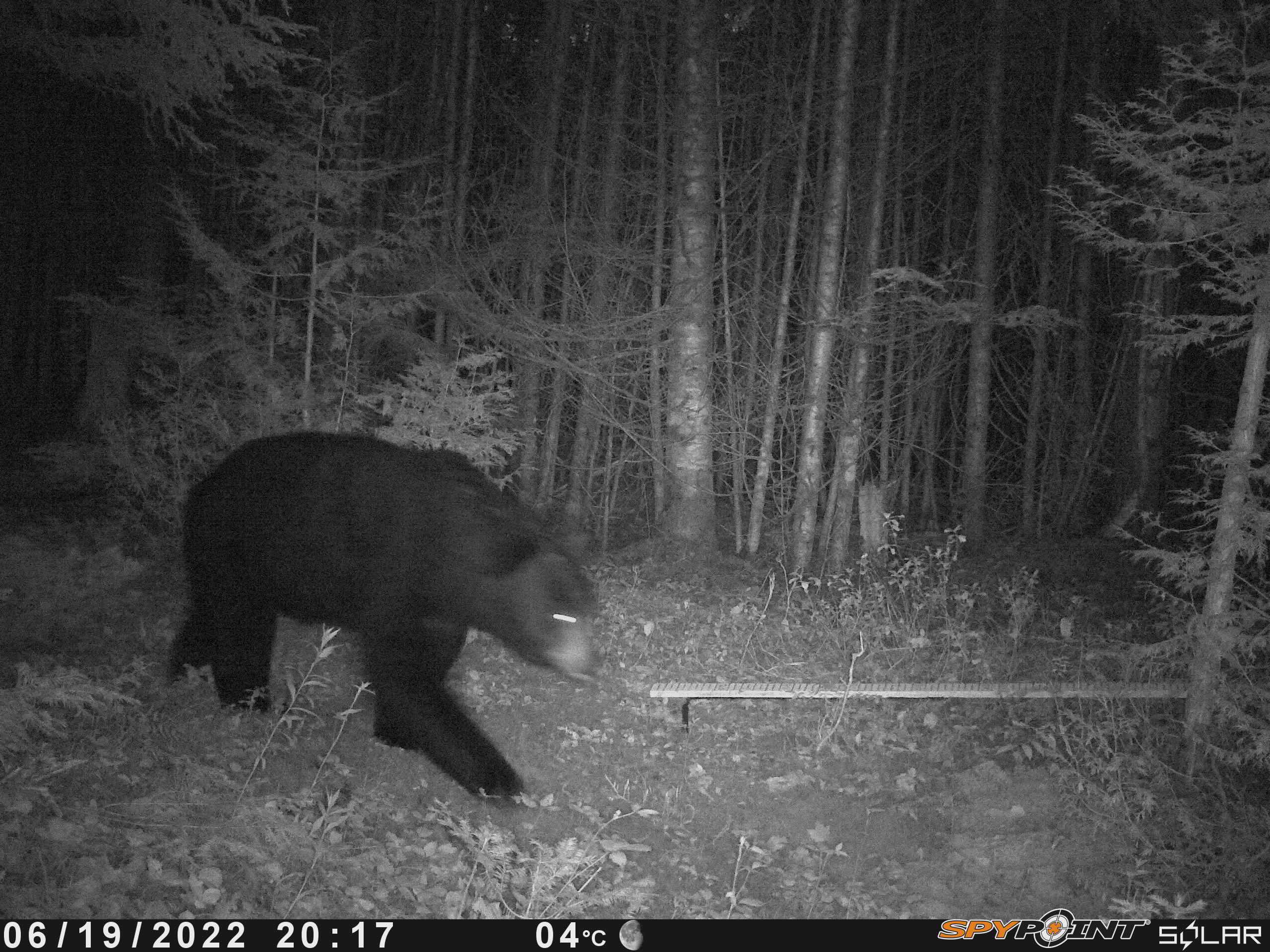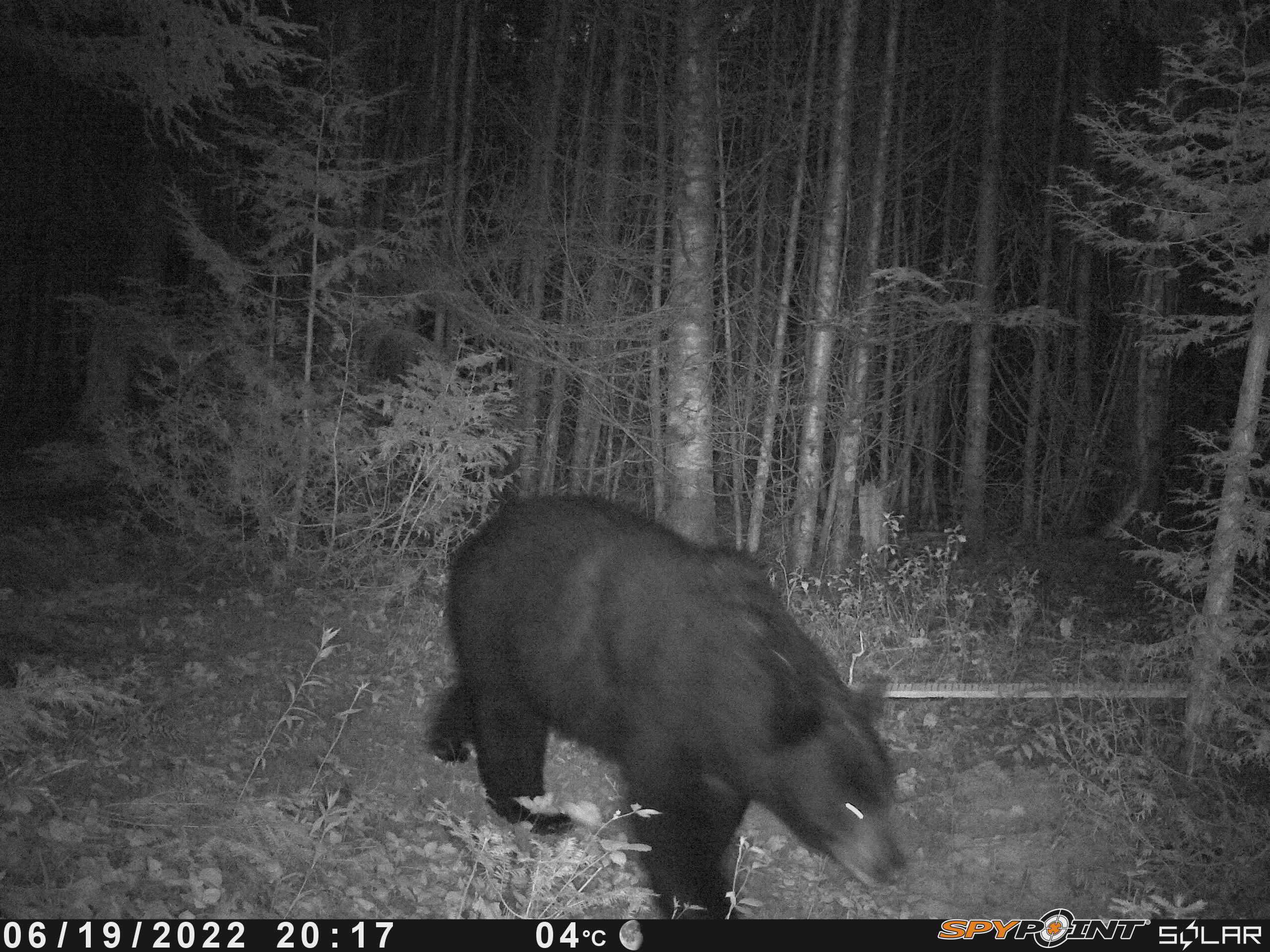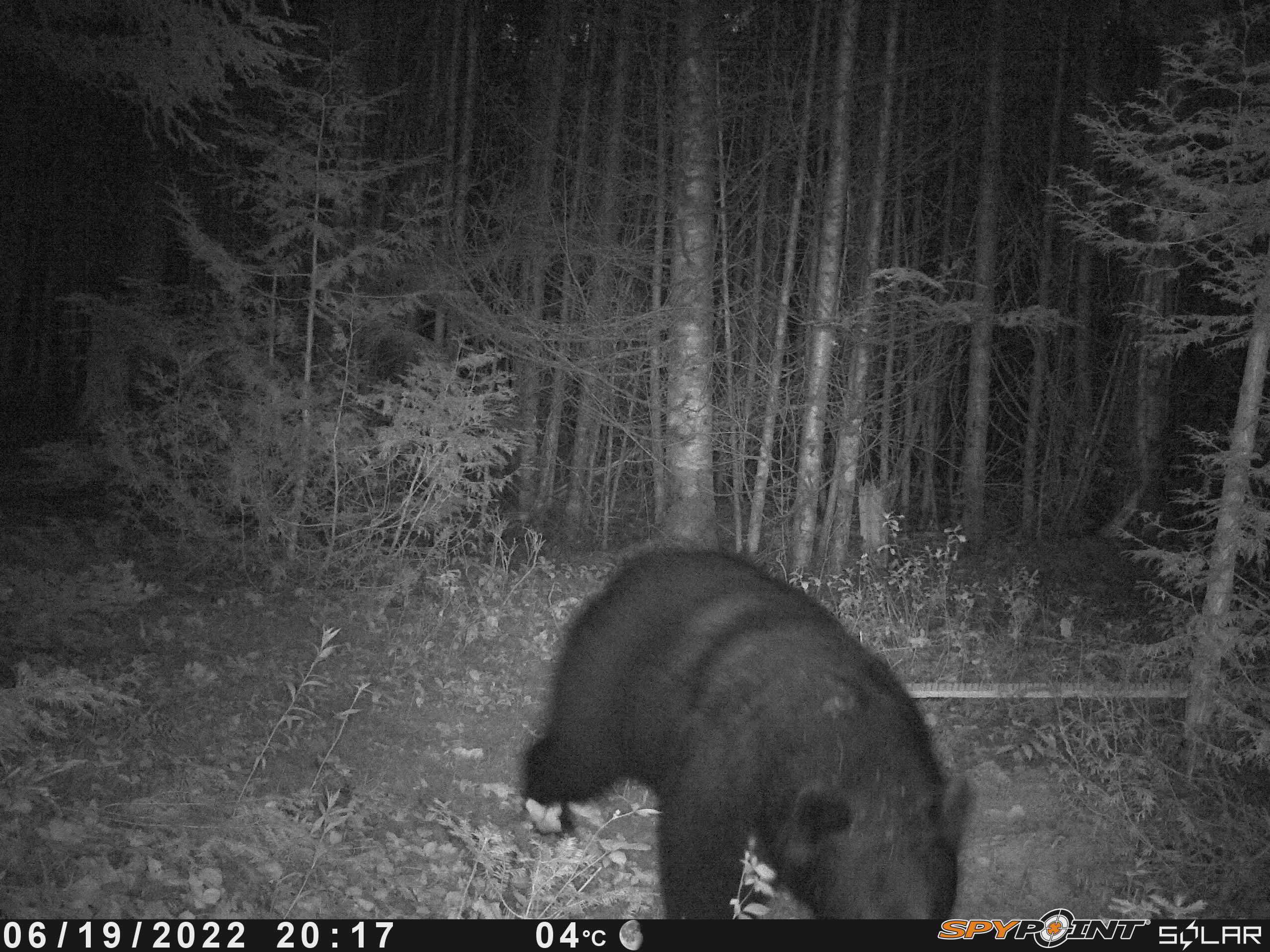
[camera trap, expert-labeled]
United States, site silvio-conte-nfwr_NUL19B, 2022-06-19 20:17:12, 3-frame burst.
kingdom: Animalia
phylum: Chordata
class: Mammalia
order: Carnivora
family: Ursidae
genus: Ursus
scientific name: Ursus americanus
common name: black bear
Black bear (Ursus americanus).